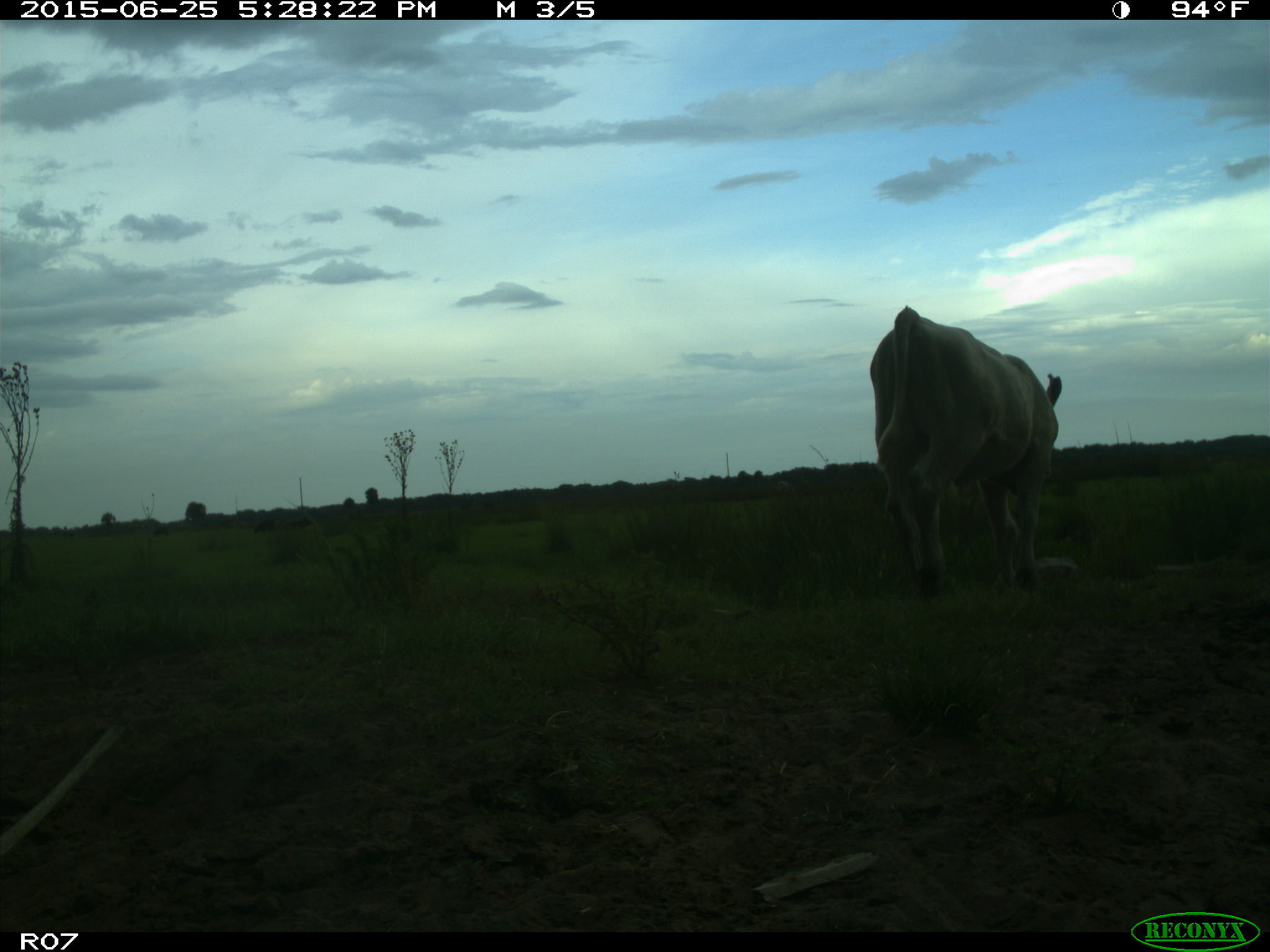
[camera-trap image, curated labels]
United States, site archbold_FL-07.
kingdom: Animalia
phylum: Chordata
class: Mammalia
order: Artiodactyla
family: Bovidae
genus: Bos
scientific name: Bos taurus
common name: domestic cow